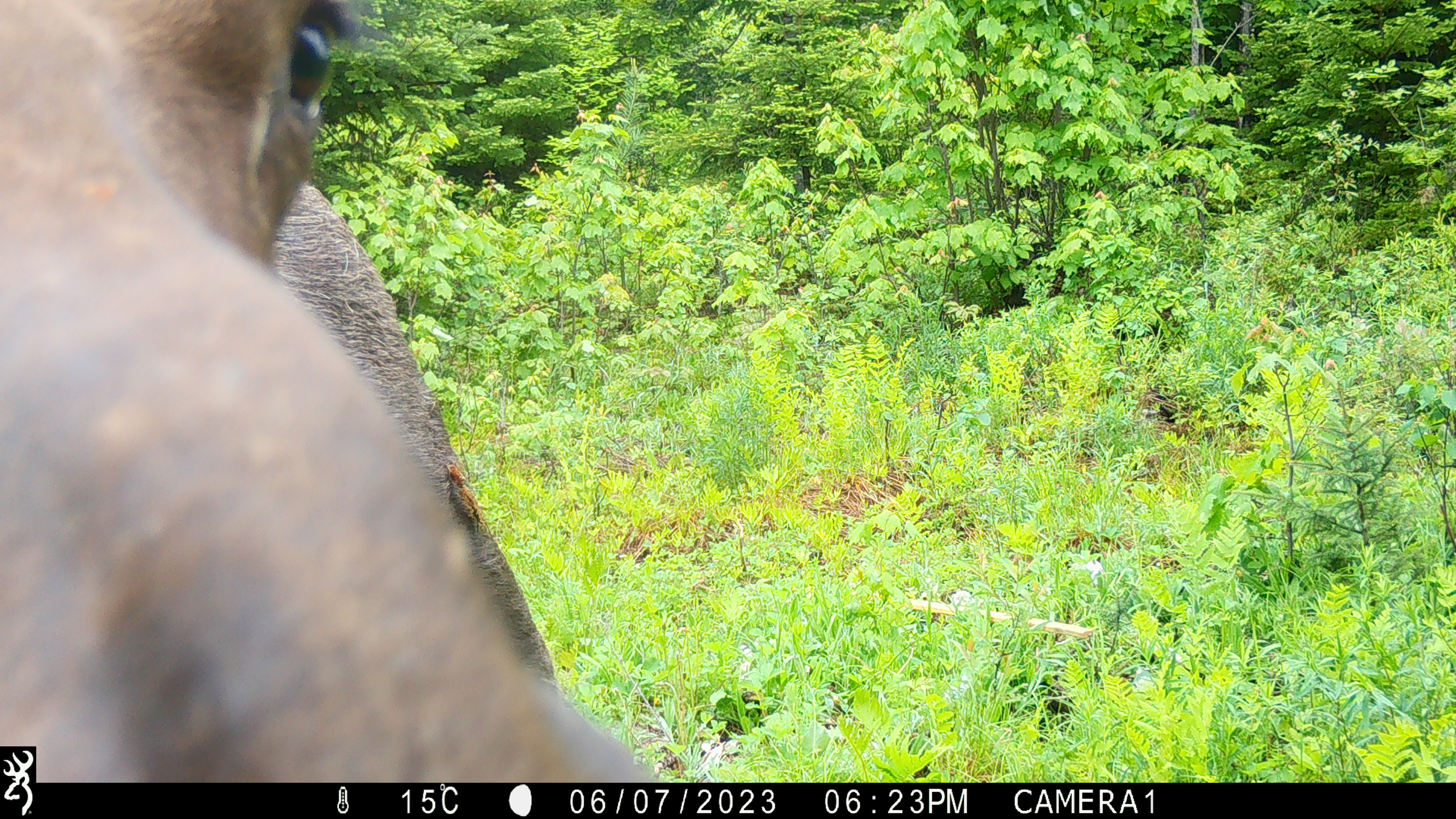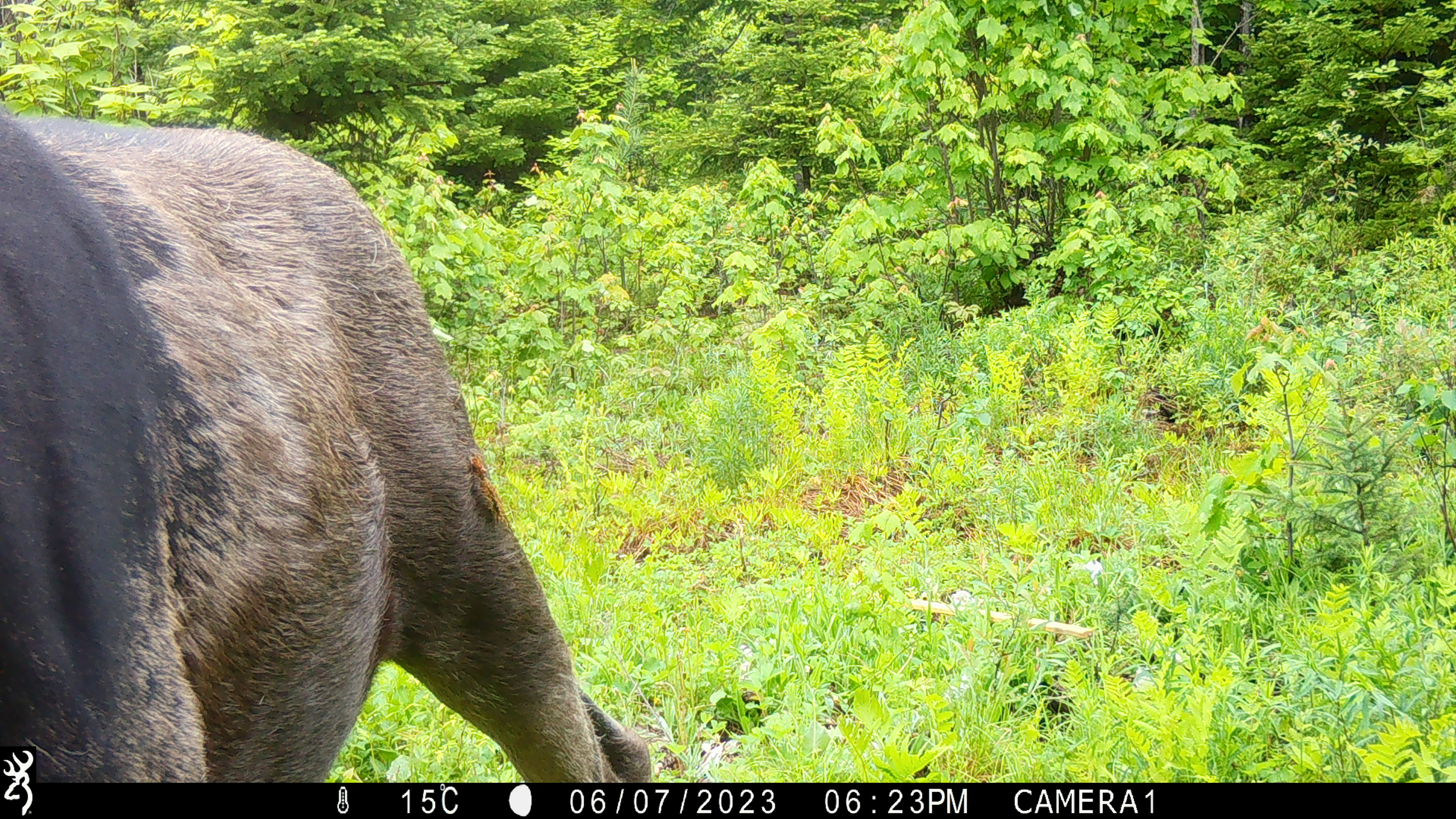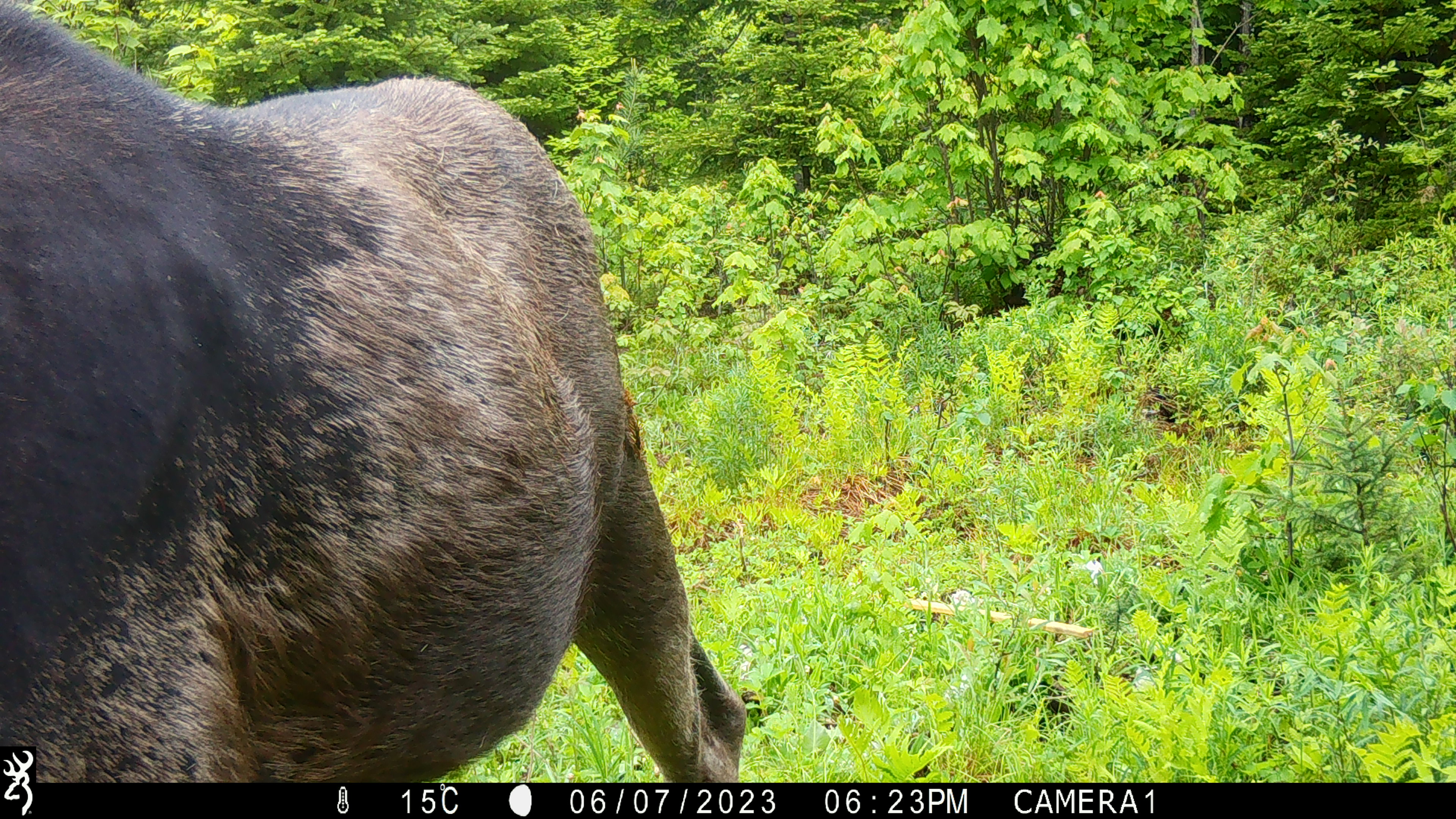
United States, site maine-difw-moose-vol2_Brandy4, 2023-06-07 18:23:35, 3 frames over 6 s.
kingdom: Animalia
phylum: Chordata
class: Mammalia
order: Artiodactyla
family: Cervidae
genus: Alces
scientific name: Alces alces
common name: moose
Moose (Alces alces).